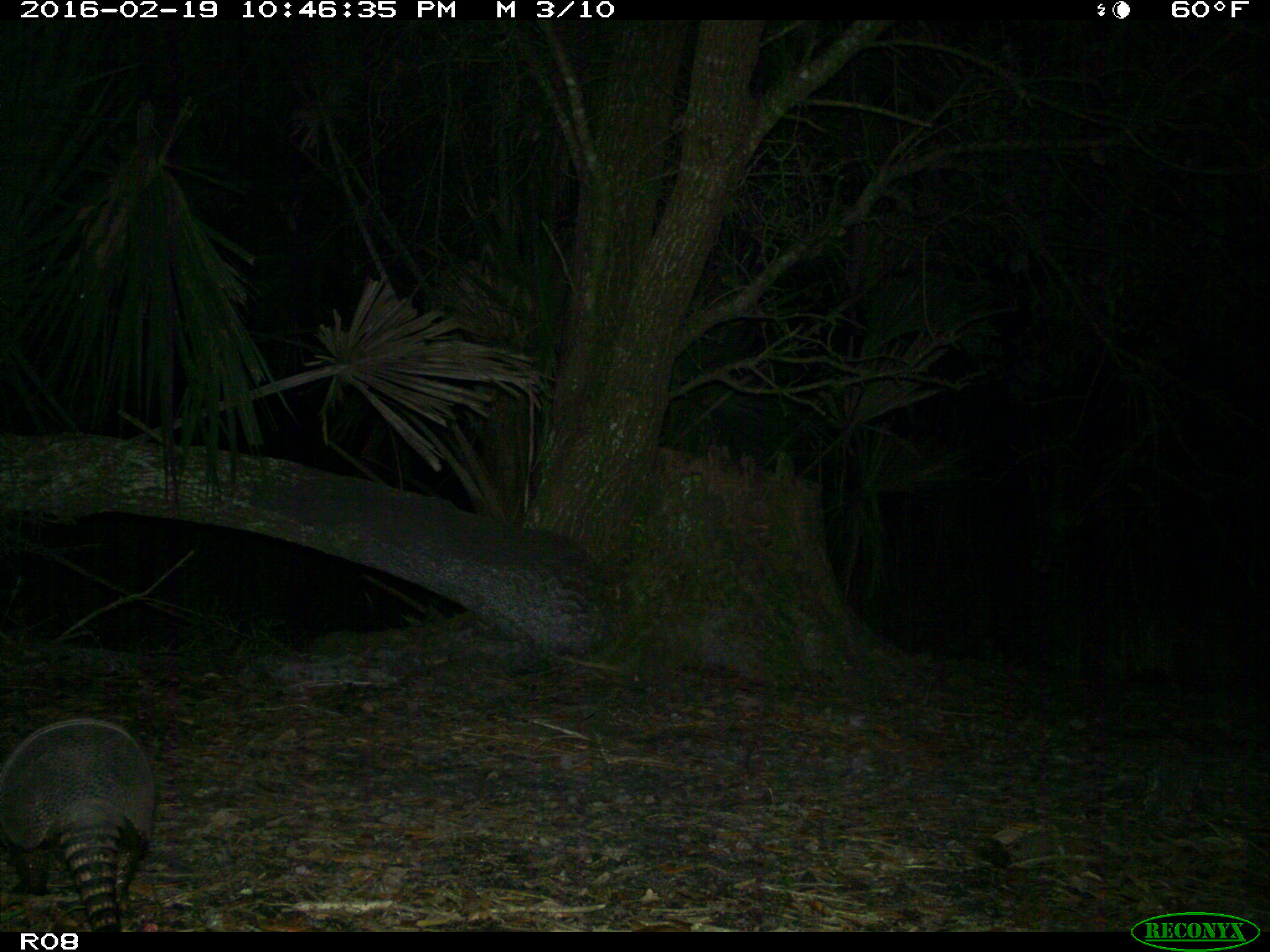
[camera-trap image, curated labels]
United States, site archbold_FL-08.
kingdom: Animalia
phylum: Chordata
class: Mammalia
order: Cingulata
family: Dasypodidae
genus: Dasypus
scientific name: Dasypus novemcinctus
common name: nine-banded armadillo